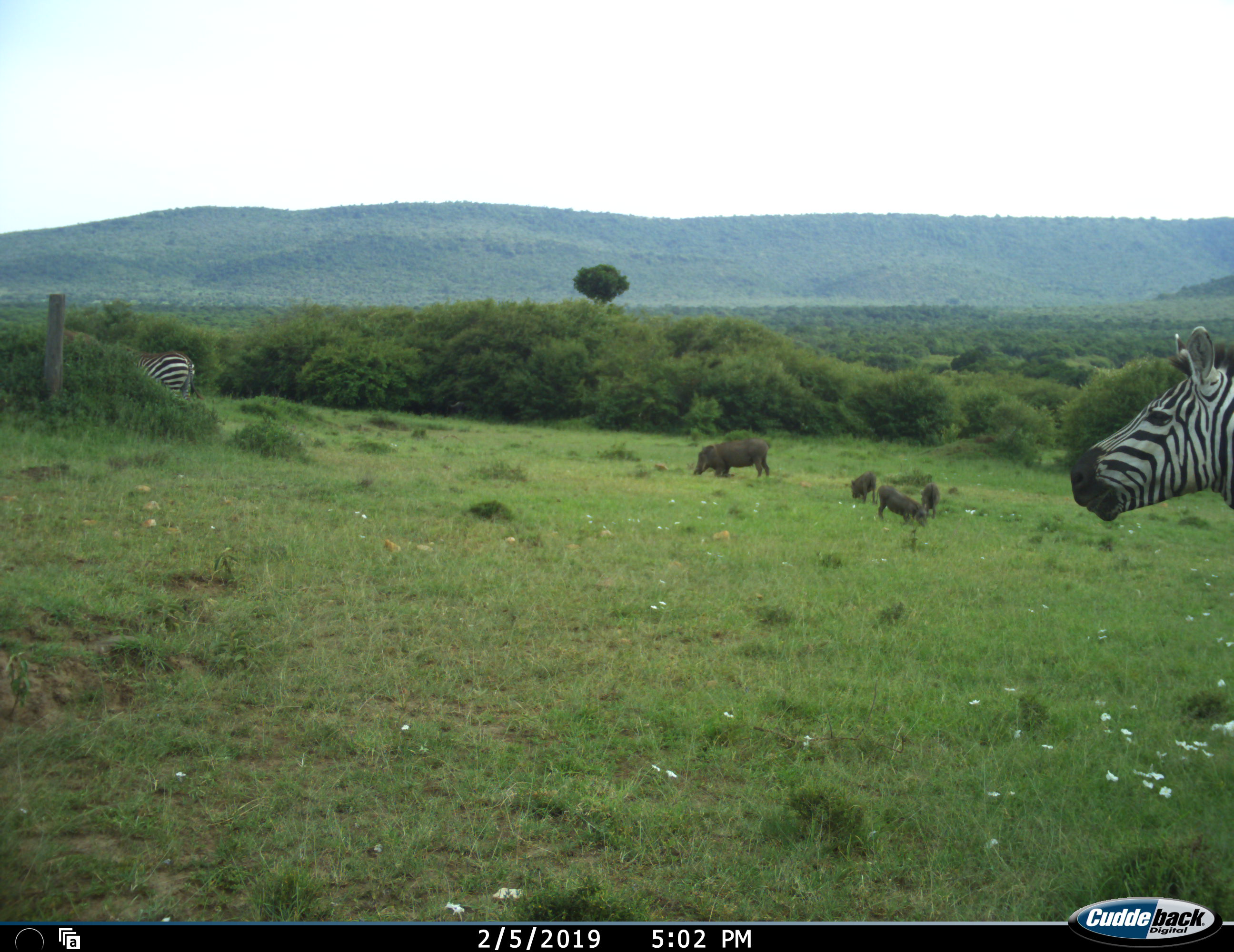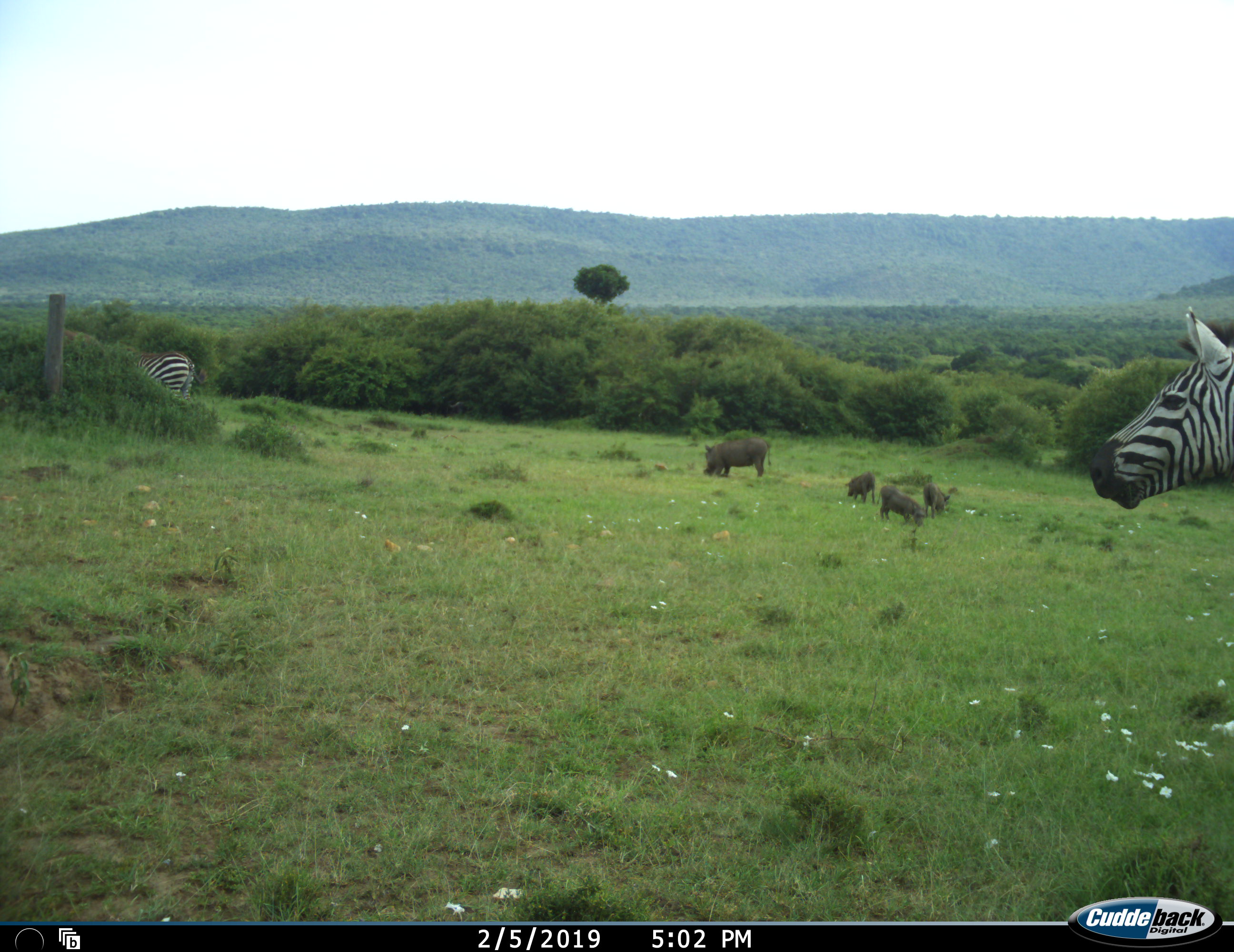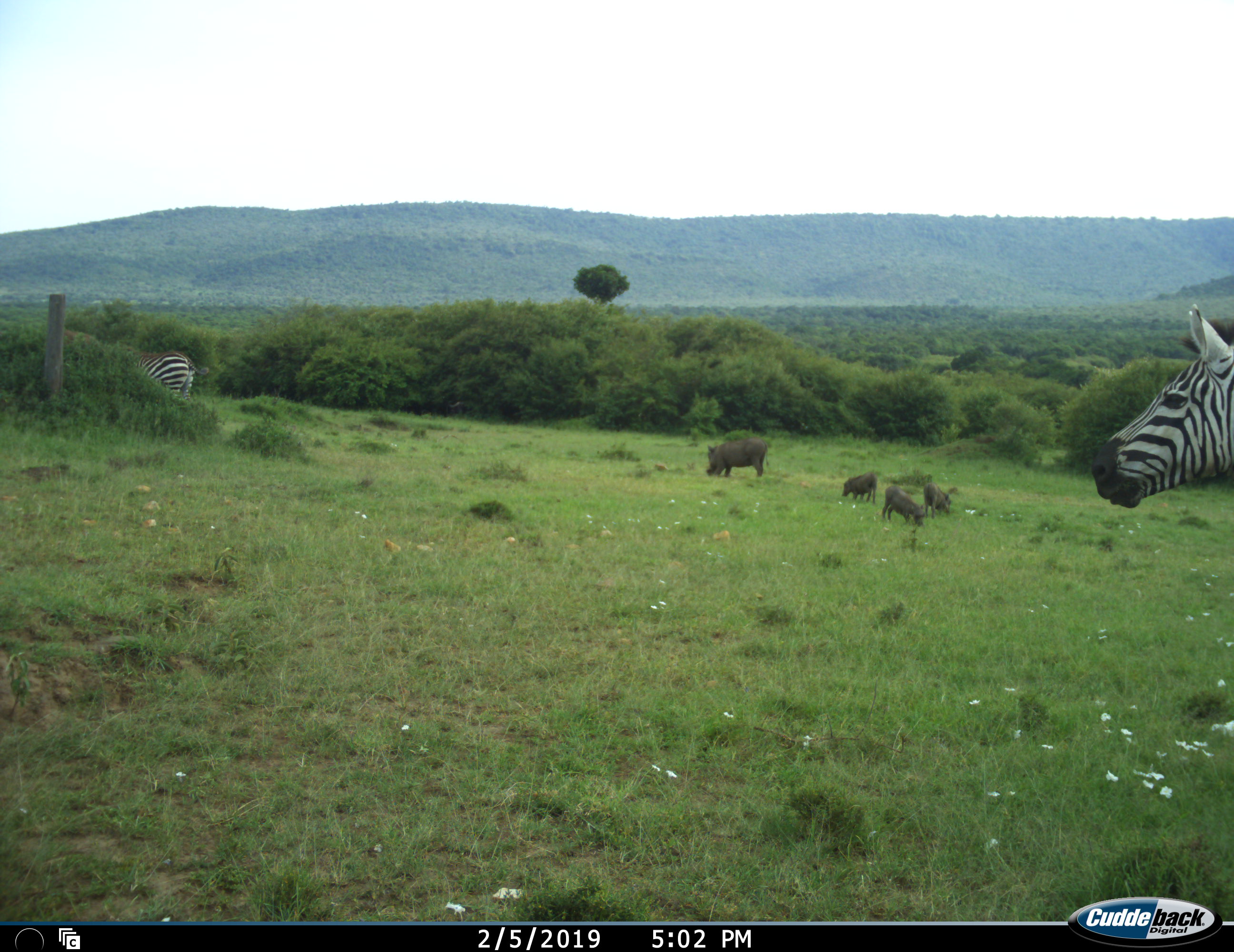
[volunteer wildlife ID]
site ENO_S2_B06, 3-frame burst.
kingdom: Animalia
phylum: Chordata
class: Mammalia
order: Artiodactyla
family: Suidae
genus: Phacochoerus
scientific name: Phacochoerus africanus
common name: warthog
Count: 4.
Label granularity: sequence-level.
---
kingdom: Animalia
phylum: Chordata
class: Mammalia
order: Perissodactyla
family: Equidae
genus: Equus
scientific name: Equus quagga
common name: plains zebra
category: zebraplains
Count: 2.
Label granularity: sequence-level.